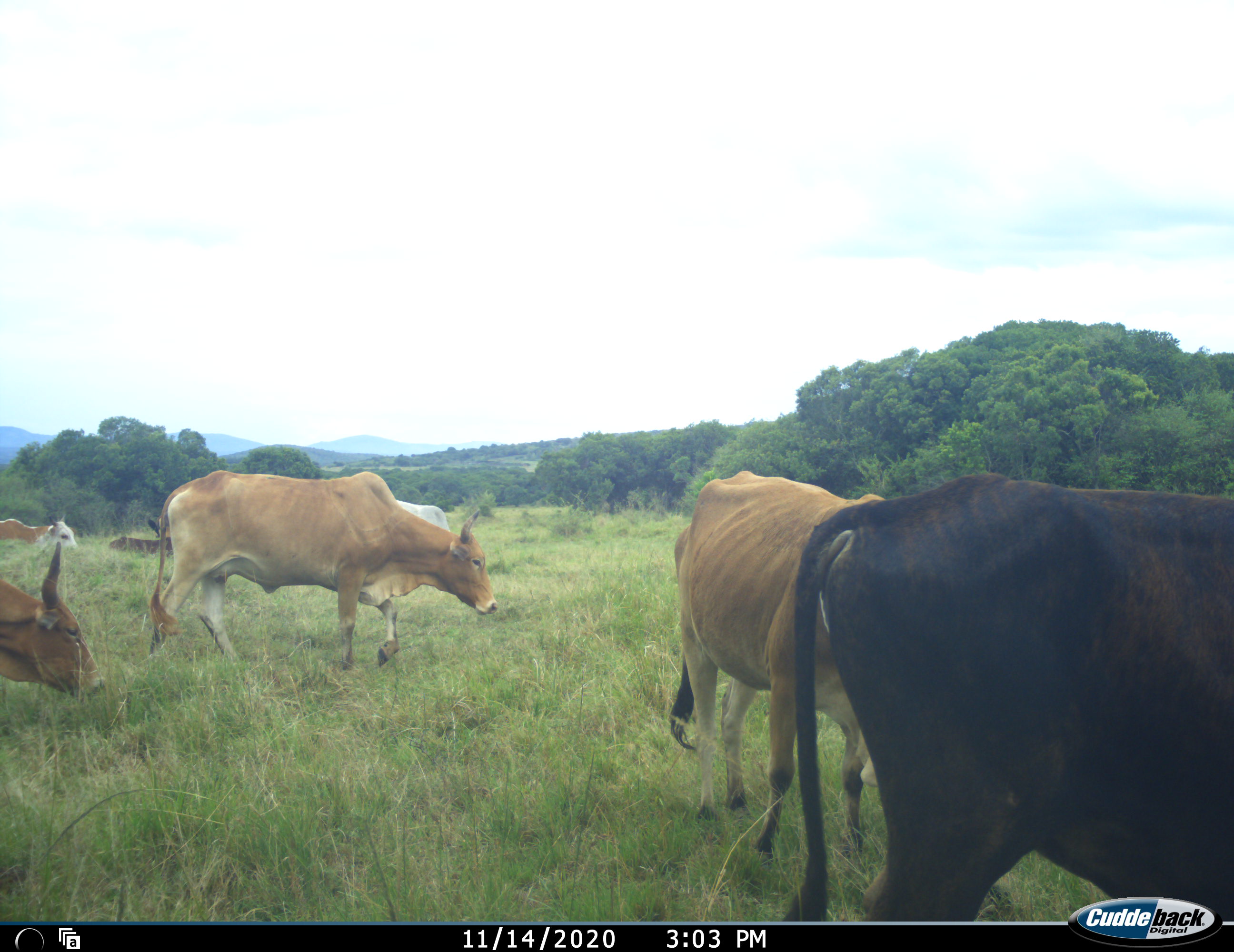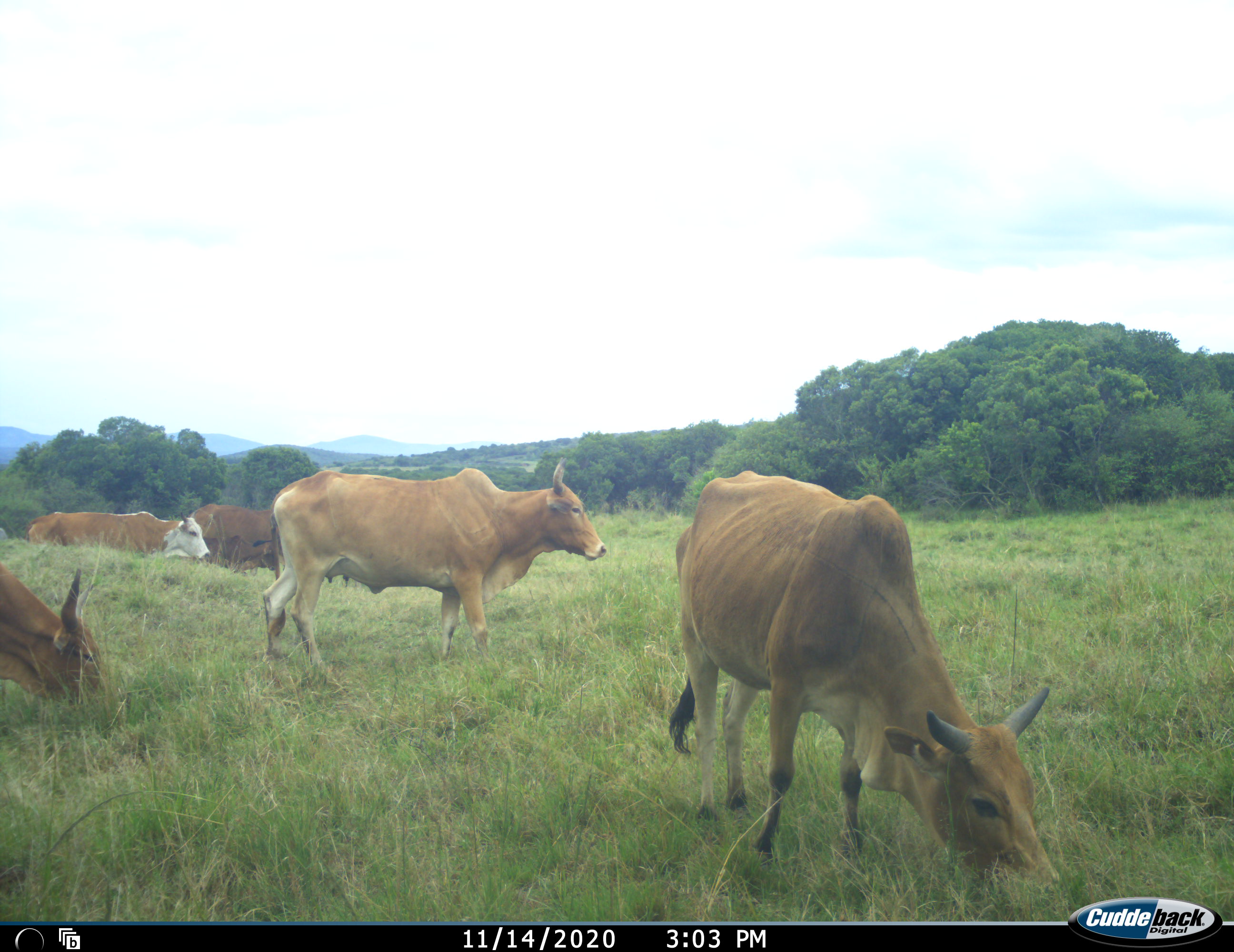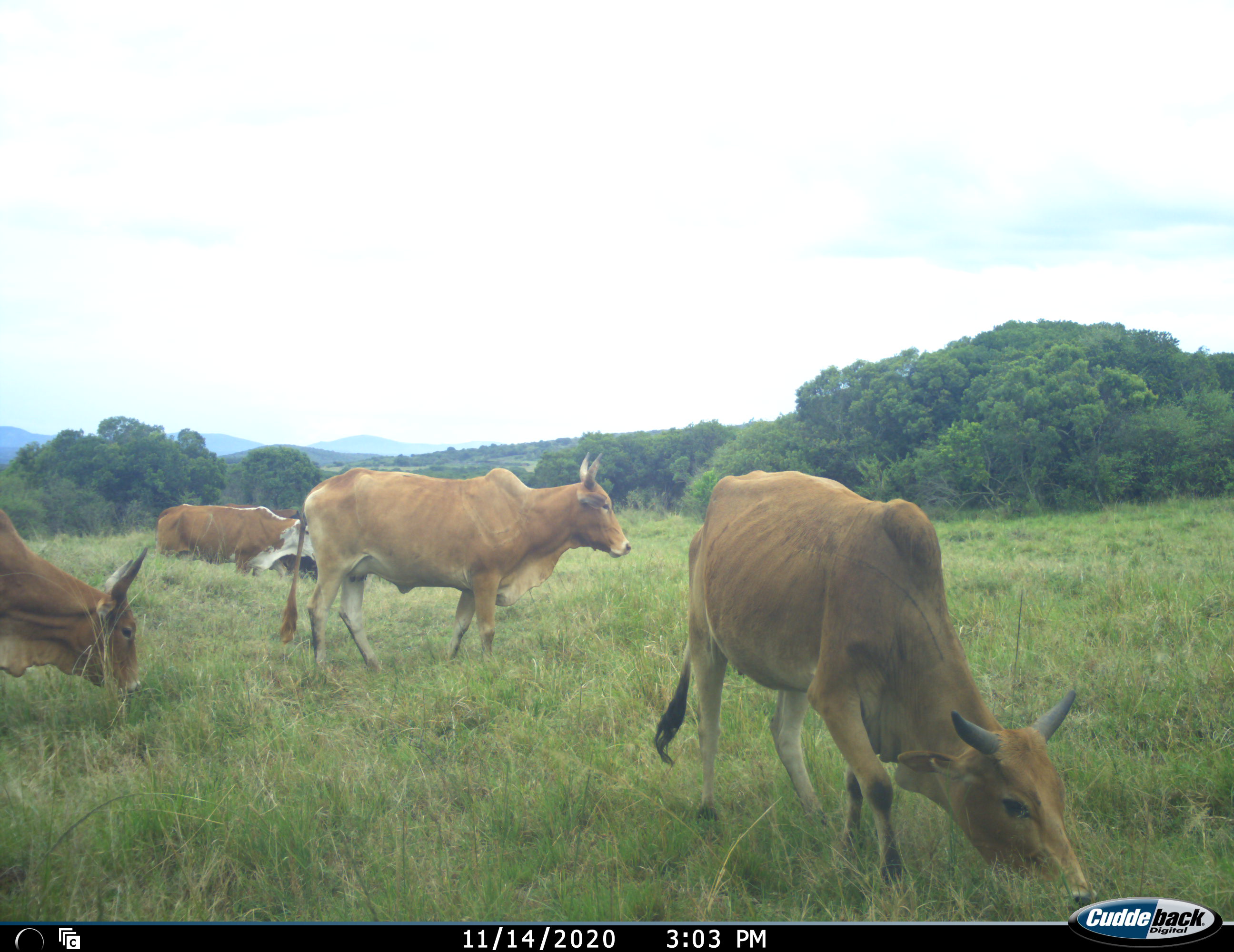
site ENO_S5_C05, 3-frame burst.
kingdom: Animalia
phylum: Chordata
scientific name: Vertebrata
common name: domestic animal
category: domesticanimal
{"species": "domesticanimal (domestic animal) (Vertebrata)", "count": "7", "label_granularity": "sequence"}